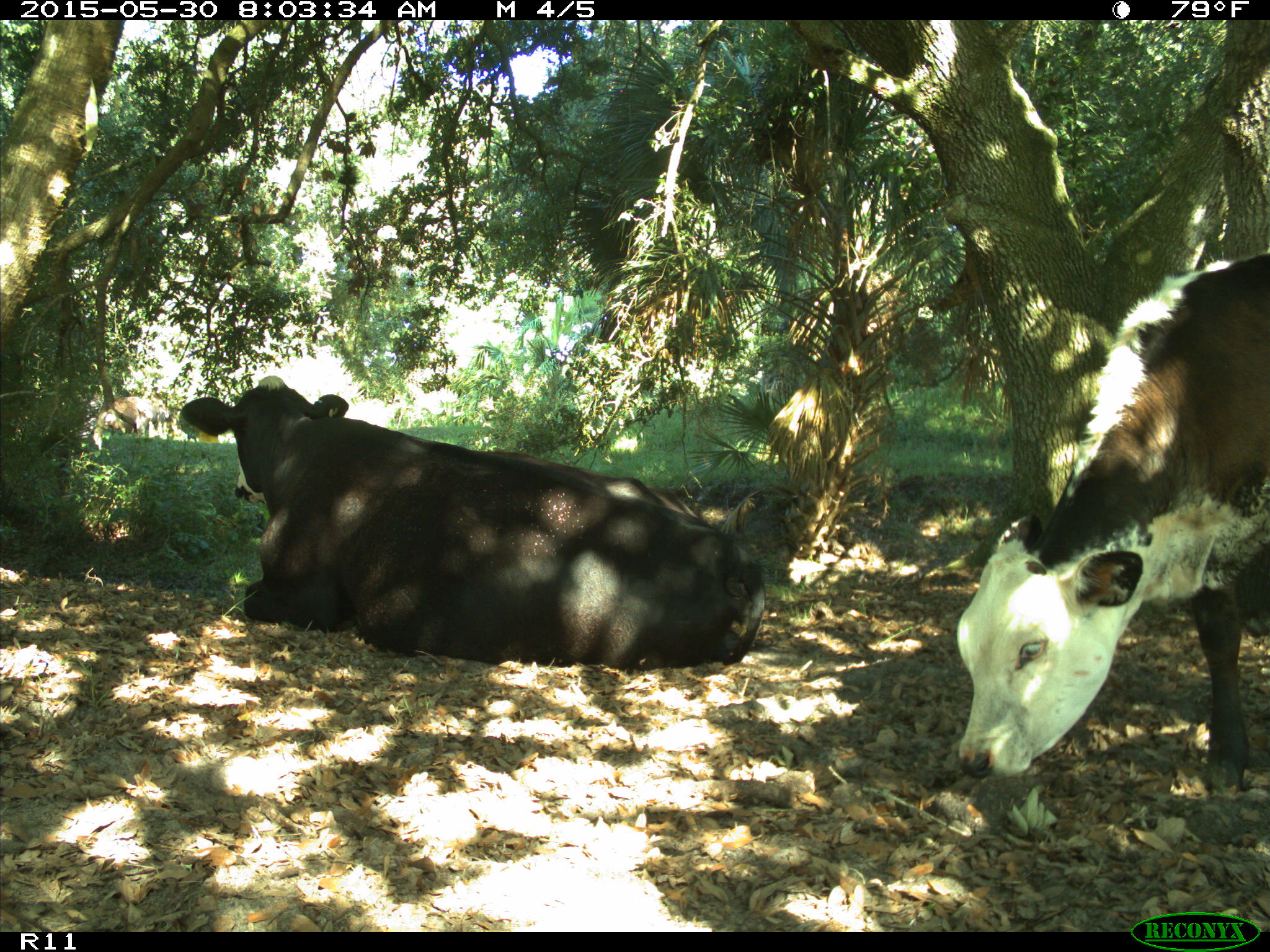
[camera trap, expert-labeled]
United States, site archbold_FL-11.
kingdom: Animalia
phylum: Chordata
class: Mammalia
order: Artiodactyla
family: Bovidae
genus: Bos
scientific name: Bos taurus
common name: domestic cow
Bos taurus (domestic cow).